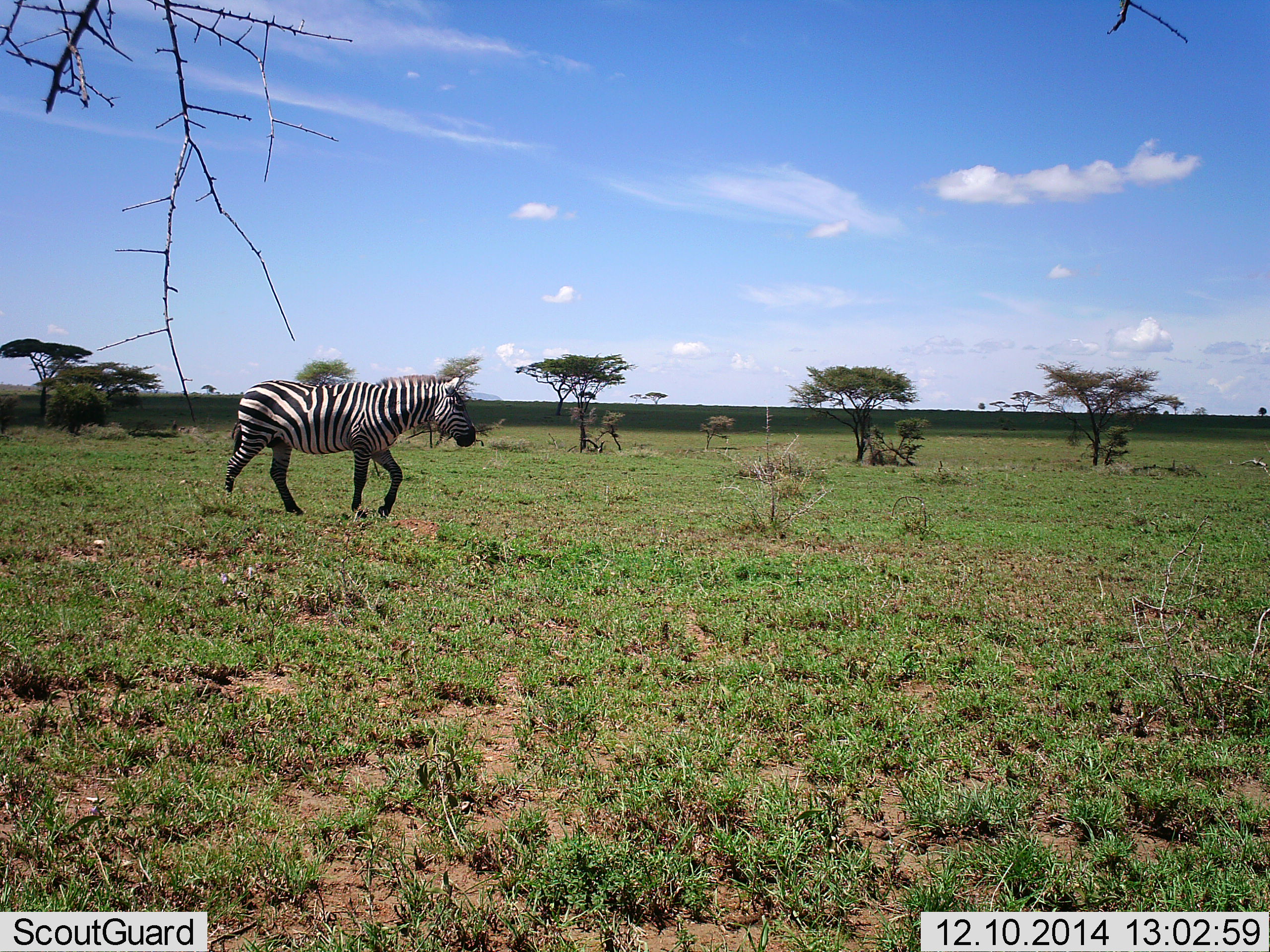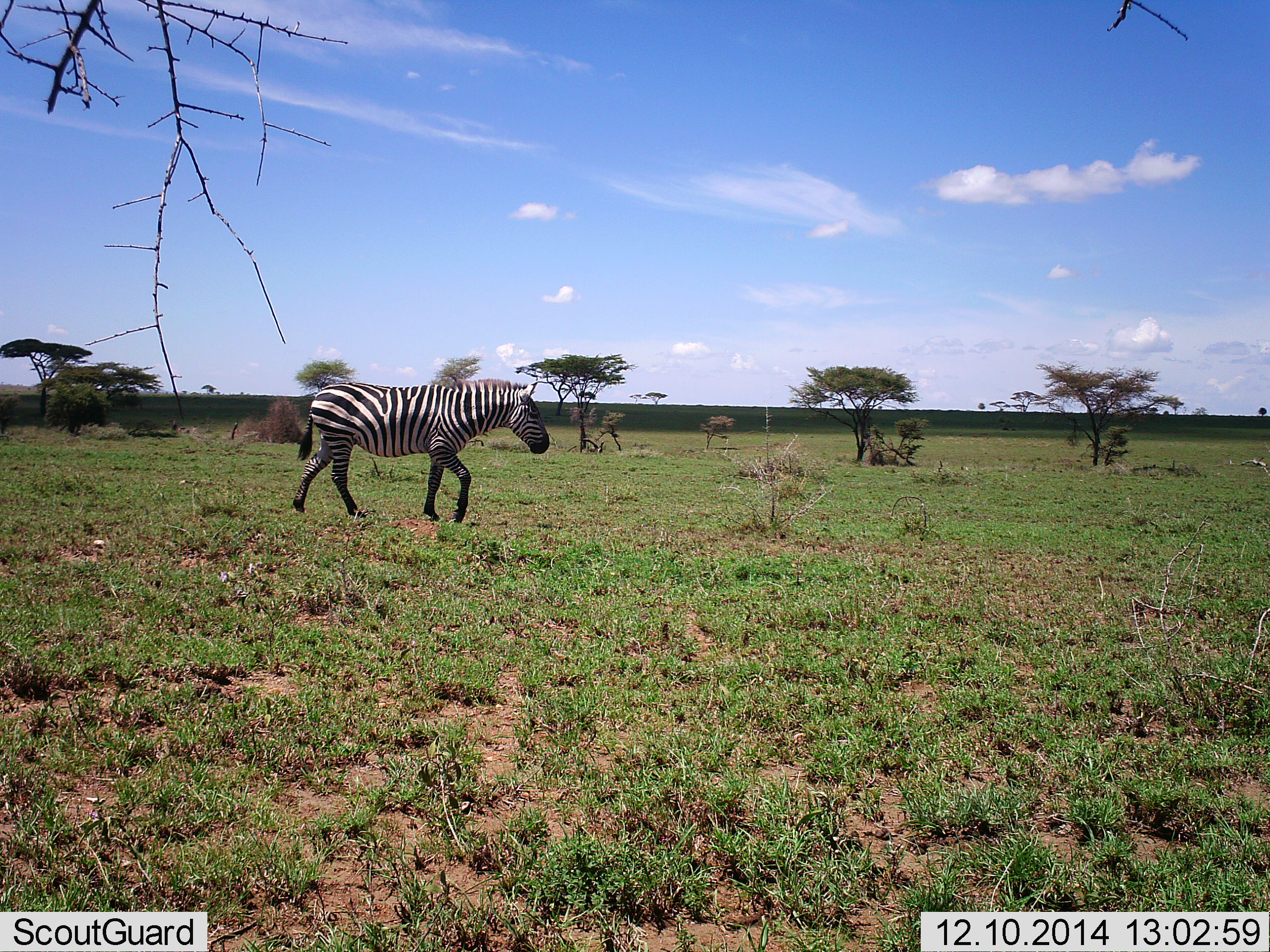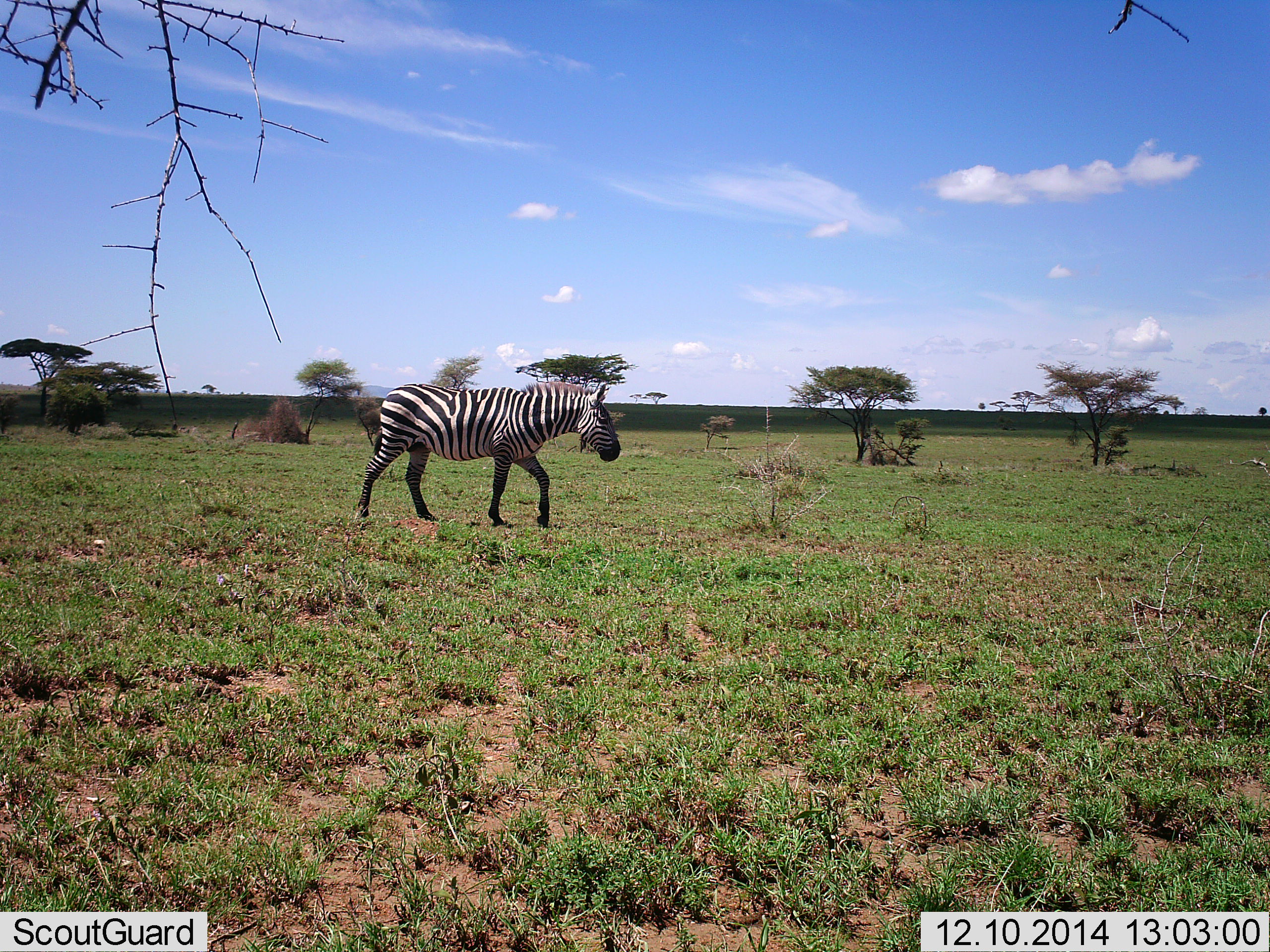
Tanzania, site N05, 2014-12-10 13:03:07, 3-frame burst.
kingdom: Animalia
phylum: Chordata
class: Mammalia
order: Perissodactyla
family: Equidae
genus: Equus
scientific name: Equus quagga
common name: plains zebra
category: zebra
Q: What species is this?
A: Zebra (plains zebra) (Equus quagga).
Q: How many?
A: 1.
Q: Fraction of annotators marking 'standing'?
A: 0%.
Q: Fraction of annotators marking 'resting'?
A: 0%.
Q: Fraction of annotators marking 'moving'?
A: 100%.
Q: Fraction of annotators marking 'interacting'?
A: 0%.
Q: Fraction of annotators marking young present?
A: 0%.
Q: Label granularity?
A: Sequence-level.